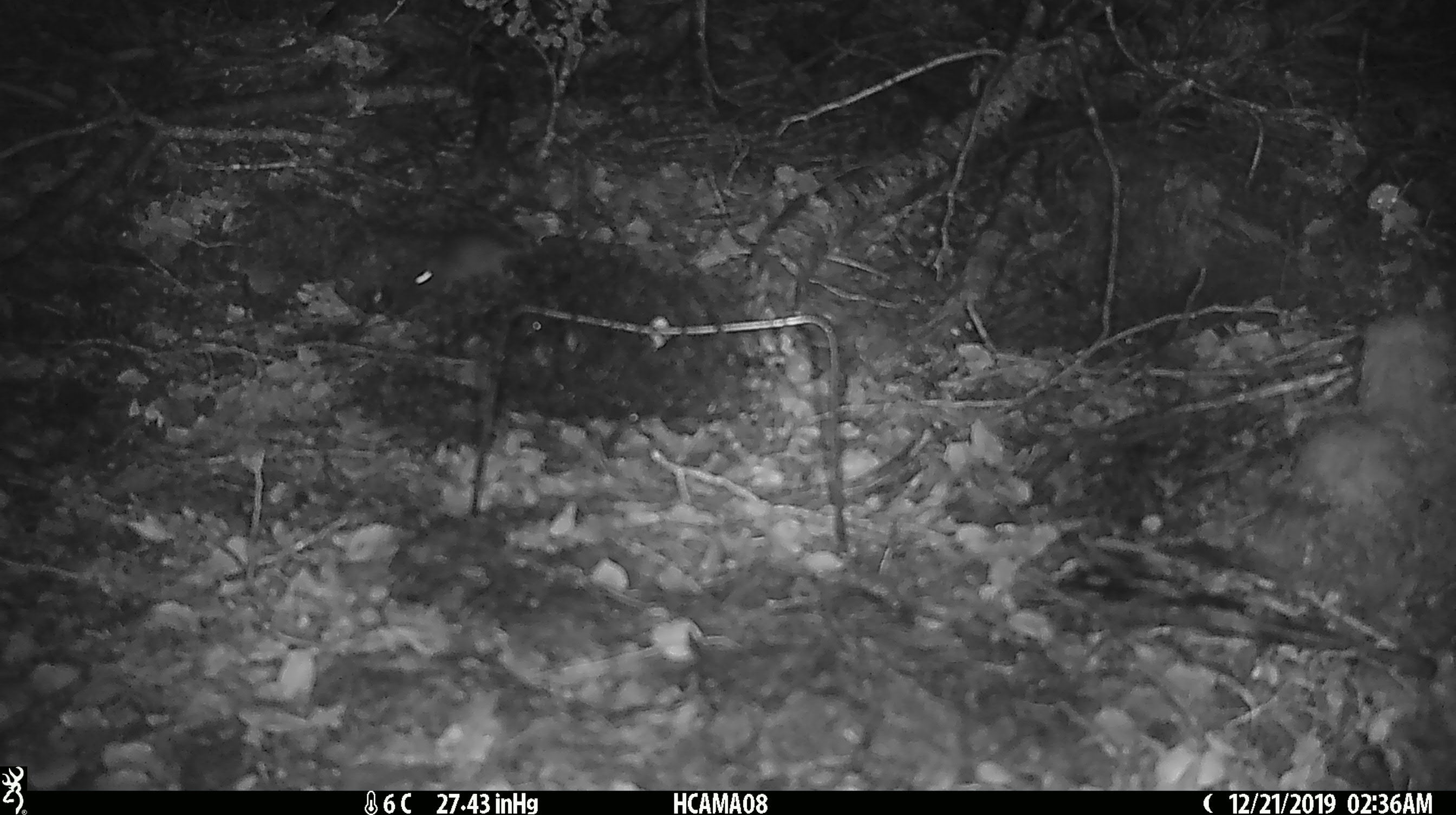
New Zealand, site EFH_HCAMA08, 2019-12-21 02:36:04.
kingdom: Animalia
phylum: Chordata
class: Mammalia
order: Rodentia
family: Muridae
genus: Mus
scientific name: Mus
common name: mouse